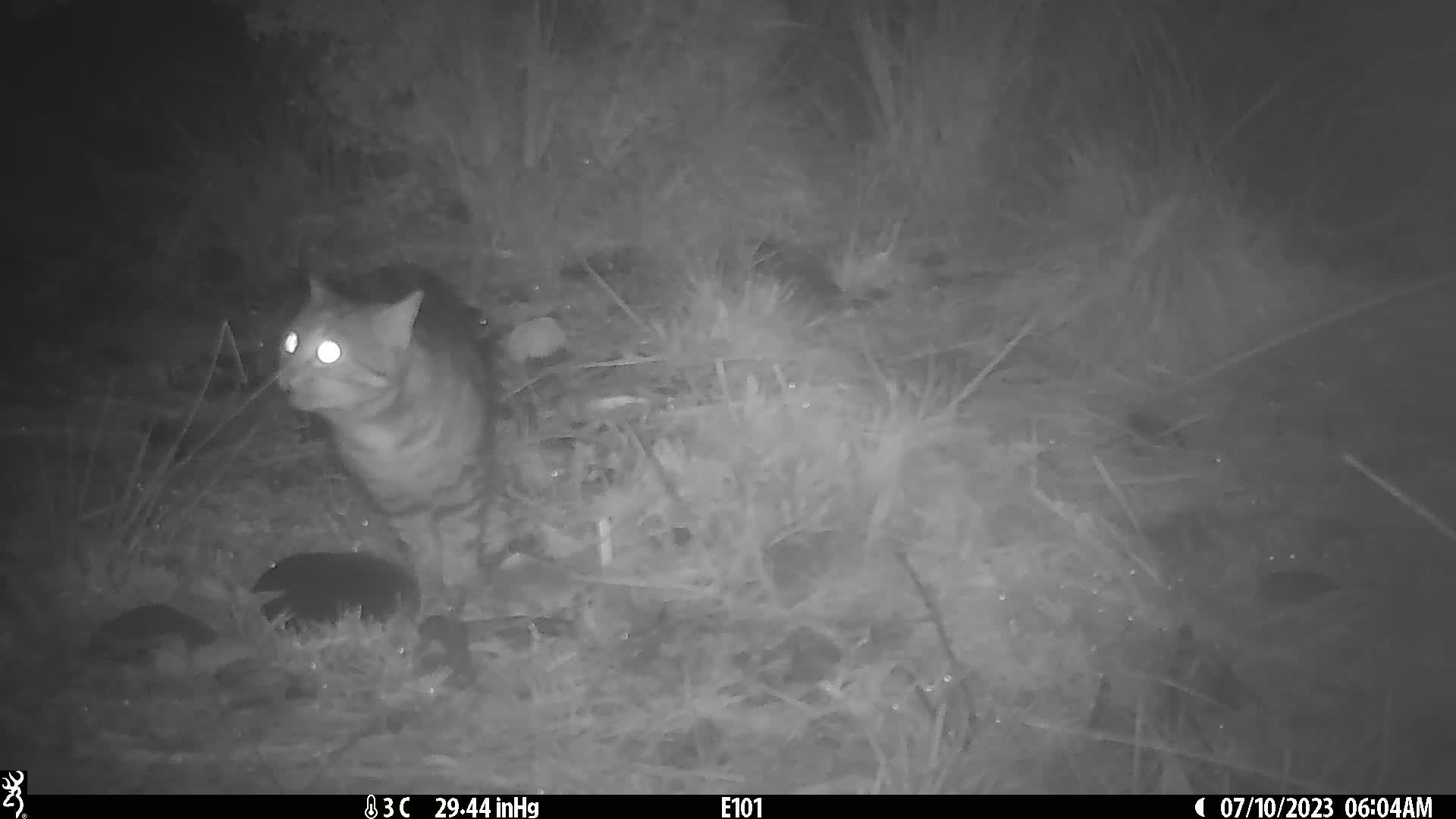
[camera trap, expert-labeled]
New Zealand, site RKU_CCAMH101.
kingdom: Animalia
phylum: Chordata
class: Mammalia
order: Carnivora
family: Felidae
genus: Felis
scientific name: Felis catus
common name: domestic cat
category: cat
Cat (domestic cat) (Felis catus).